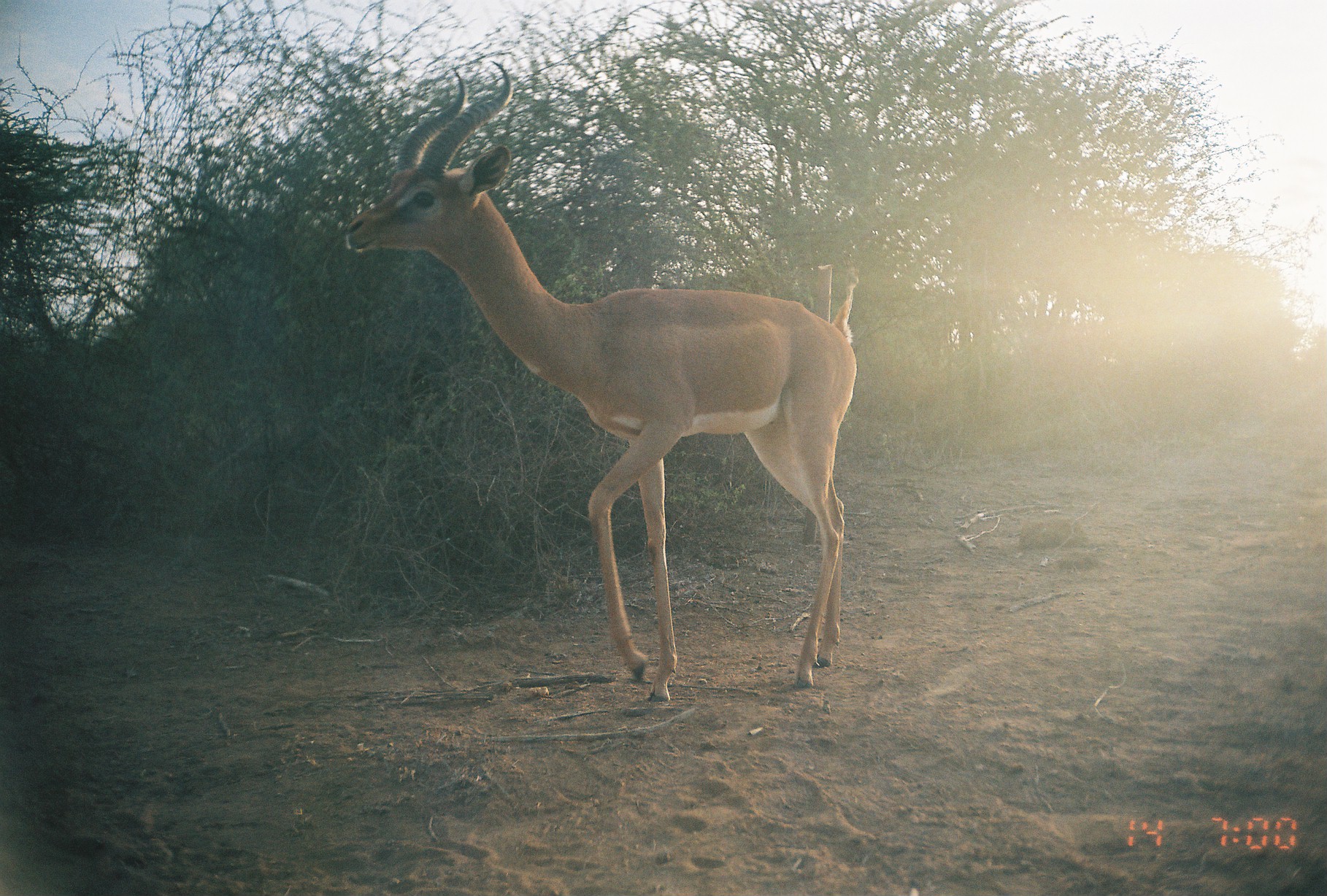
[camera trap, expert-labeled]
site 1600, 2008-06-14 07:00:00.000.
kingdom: Animalia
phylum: Chordata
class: Mammalia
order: Artiodactyla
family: Bovidae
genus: Litocranius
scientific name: Litocranius walleri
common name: gerenuk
Litocranius walleri (gerenuk), count 1.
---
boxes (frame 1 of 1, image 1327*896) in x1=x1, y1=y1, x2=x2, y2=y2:
litocranius walleri: x1=342, y1=61, x2=860, y2=712